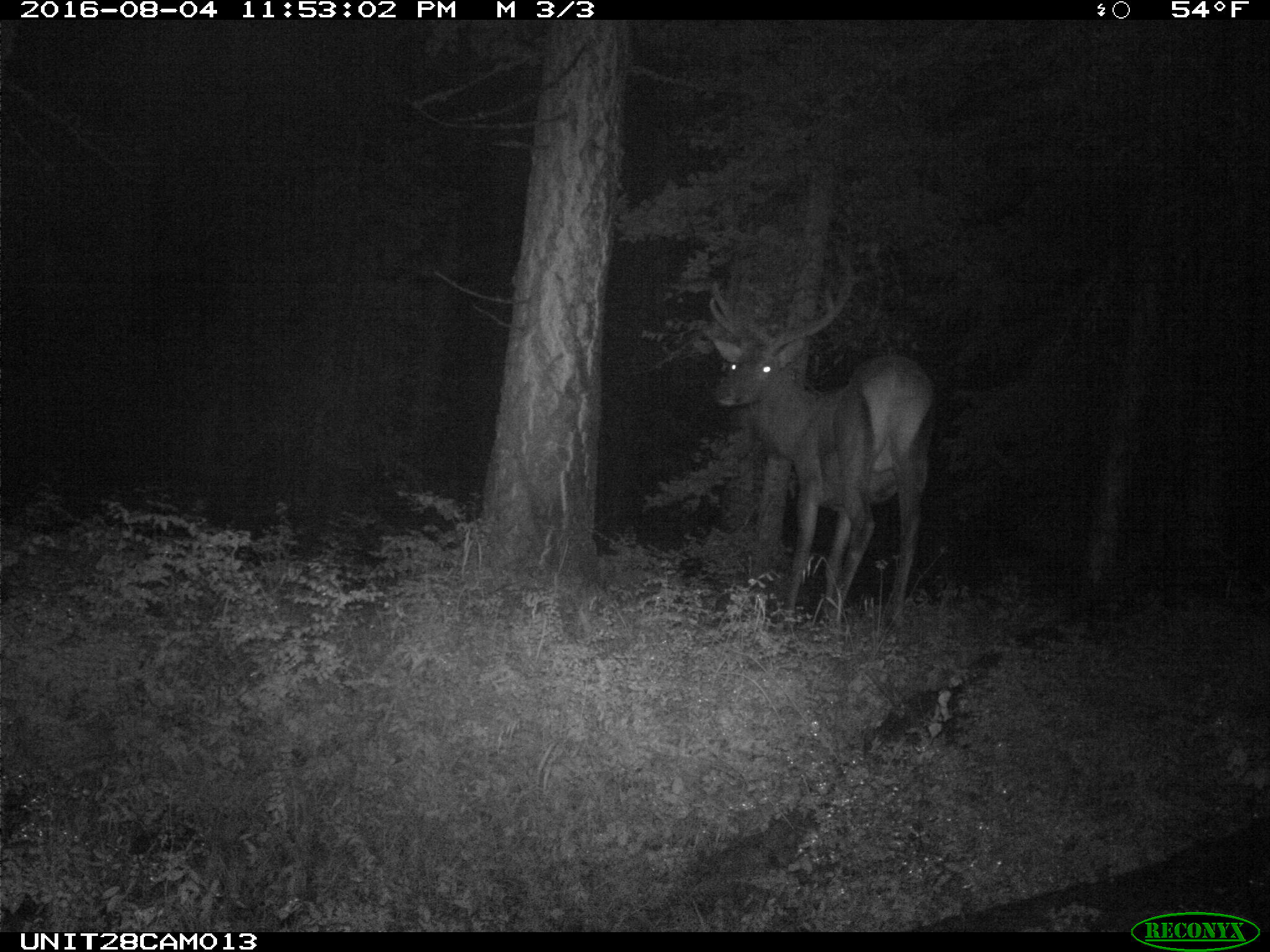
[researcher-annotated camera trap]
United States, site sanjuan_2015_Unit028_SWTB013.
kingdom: Animalia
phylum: Chordata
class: Mammalia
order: Artiodactyla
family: Cervidae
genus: Cervus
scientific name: Cervus elaphus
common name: red deer